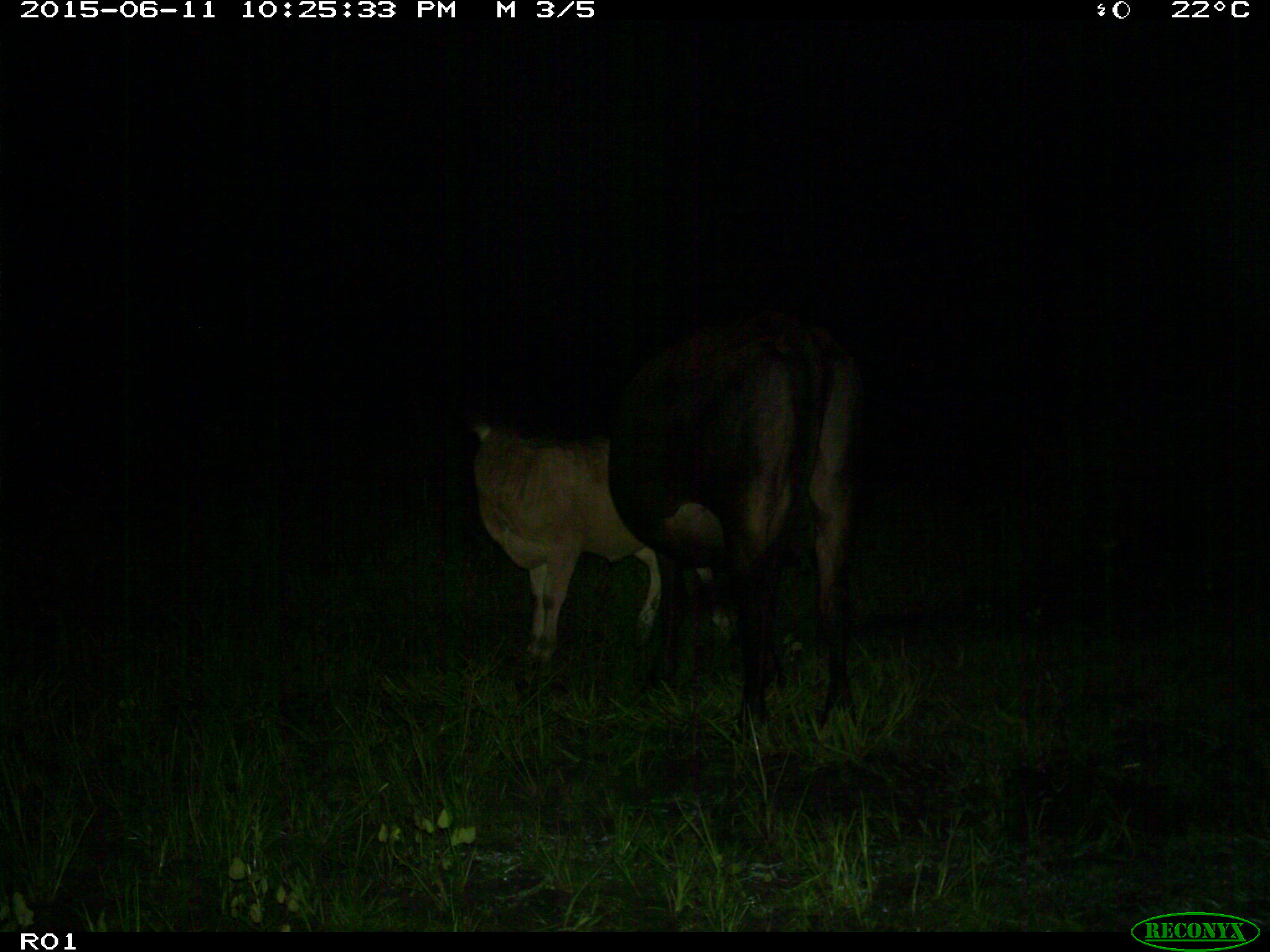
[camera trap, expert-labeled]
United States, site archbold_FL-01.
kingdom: Animalia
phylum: Chordata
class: Mammalia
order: Artiodactyla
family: Bovidae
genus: Bos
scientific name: Bos taurus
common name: domestic cow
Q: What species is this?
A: Bos taurus (domestic cow).